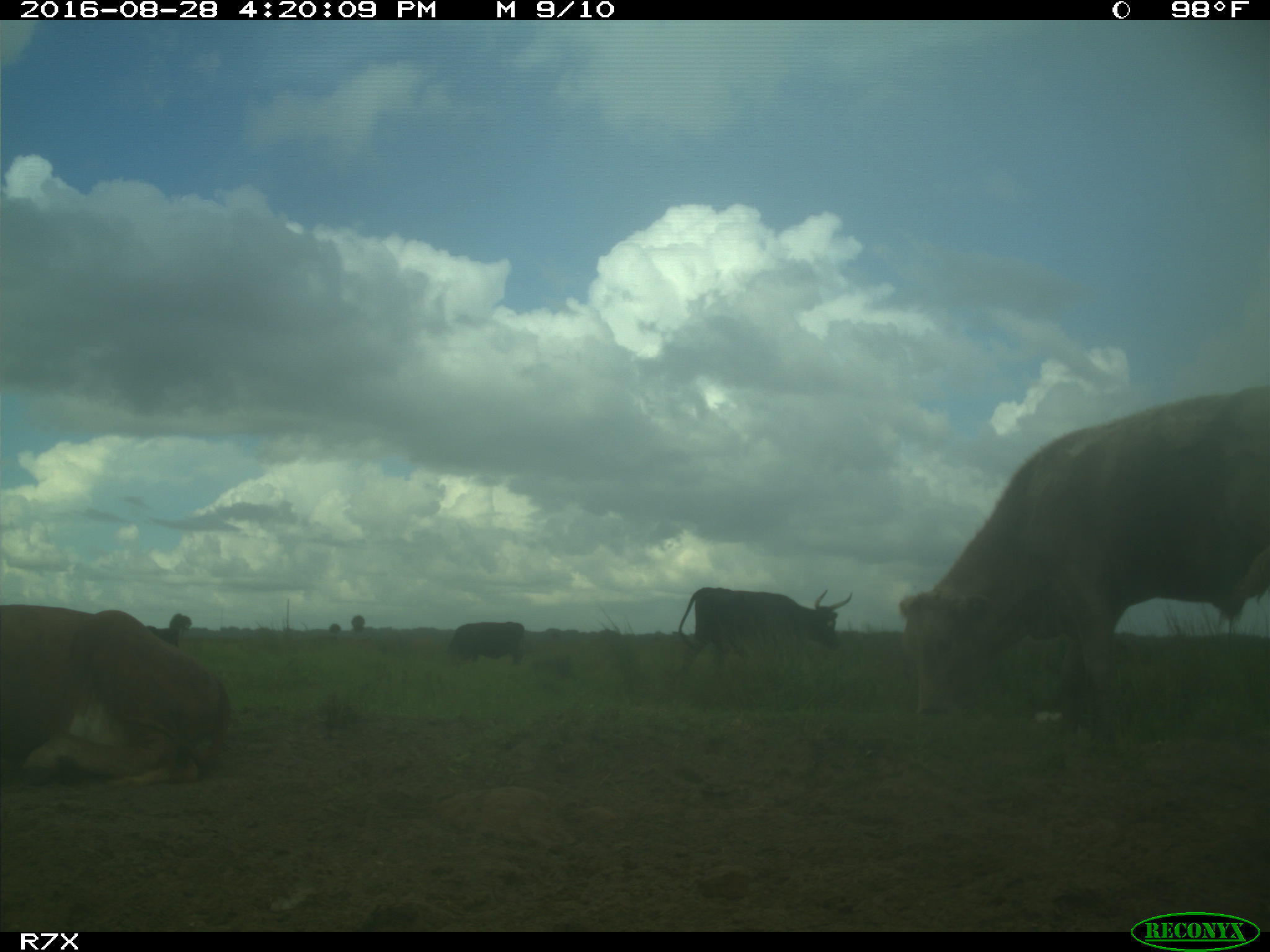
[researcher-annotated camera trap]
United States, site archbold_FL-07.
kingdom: Animalia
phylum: Chordata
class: Mammalia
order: Artiodactyla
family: Bovidae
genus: Bos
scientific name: Bos taurus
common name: domestic cow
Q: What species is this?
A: Bos taurus (domestic cow).